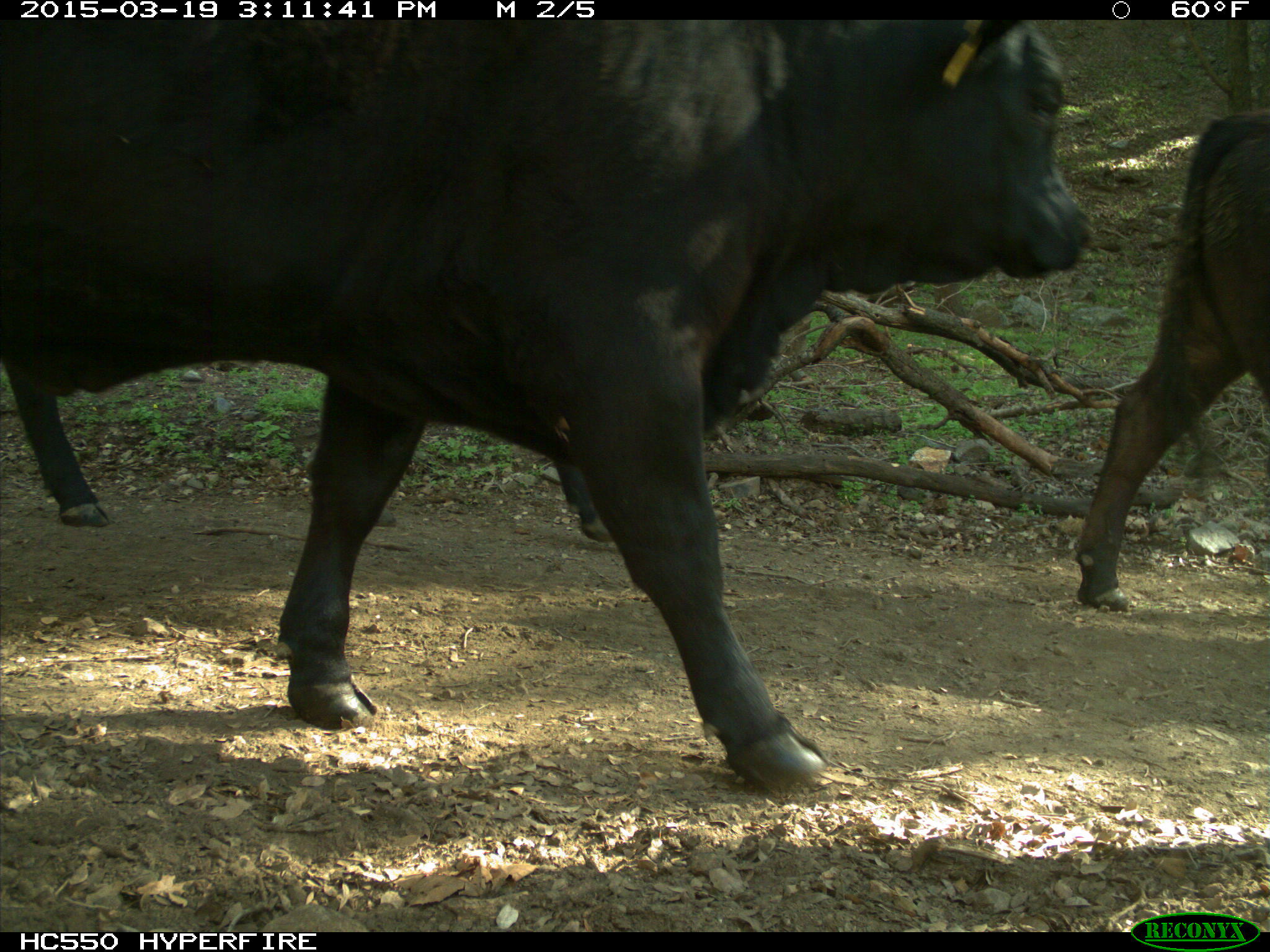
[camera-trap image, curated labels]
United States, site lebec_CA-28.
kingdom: Animalia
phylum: Chordata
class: Mammalia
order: Artiodactyla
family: Bovidae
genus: Bos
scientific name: Bos taurus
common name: domestic cow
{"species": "Bos taurus (domestic cow)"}